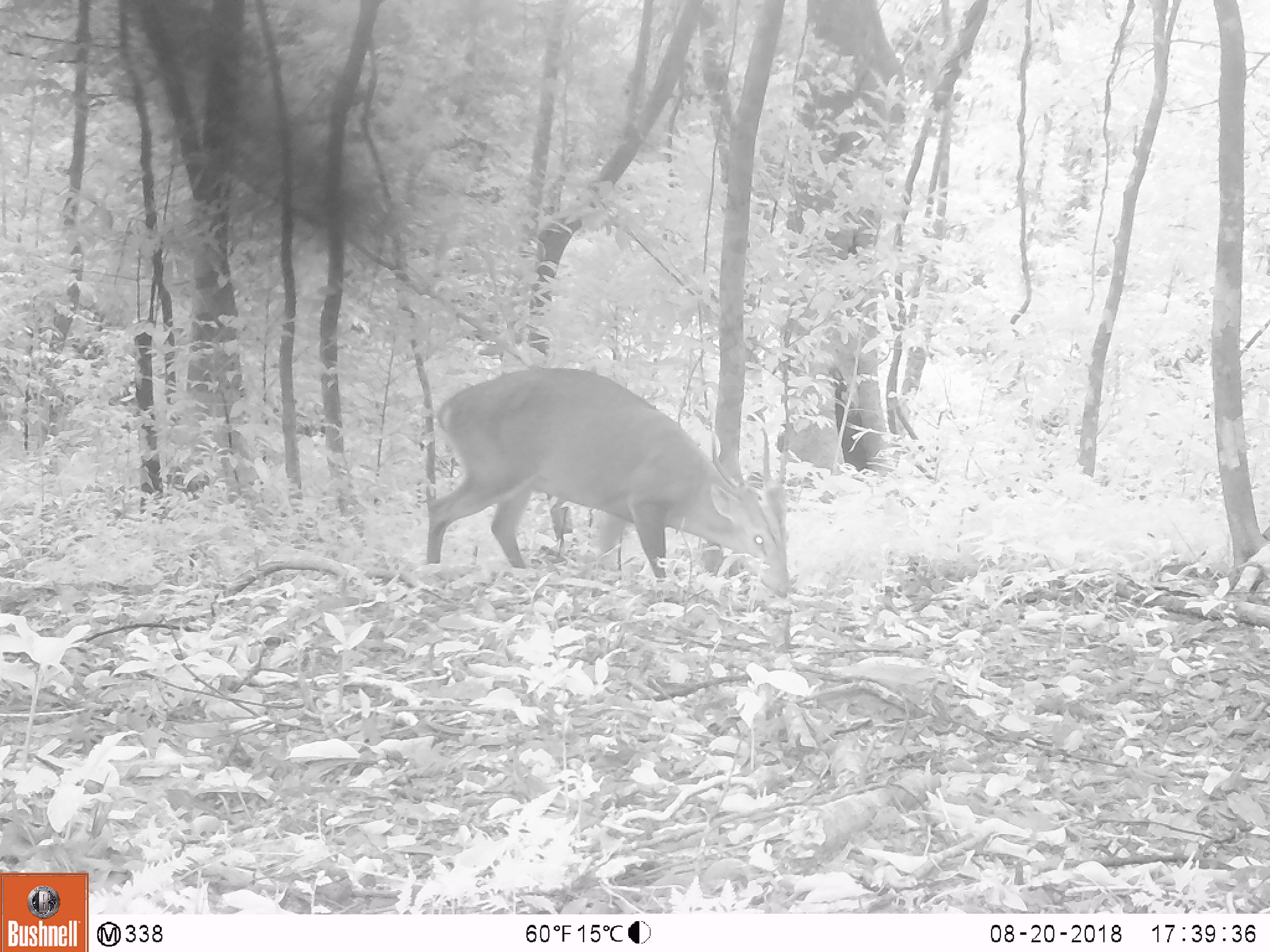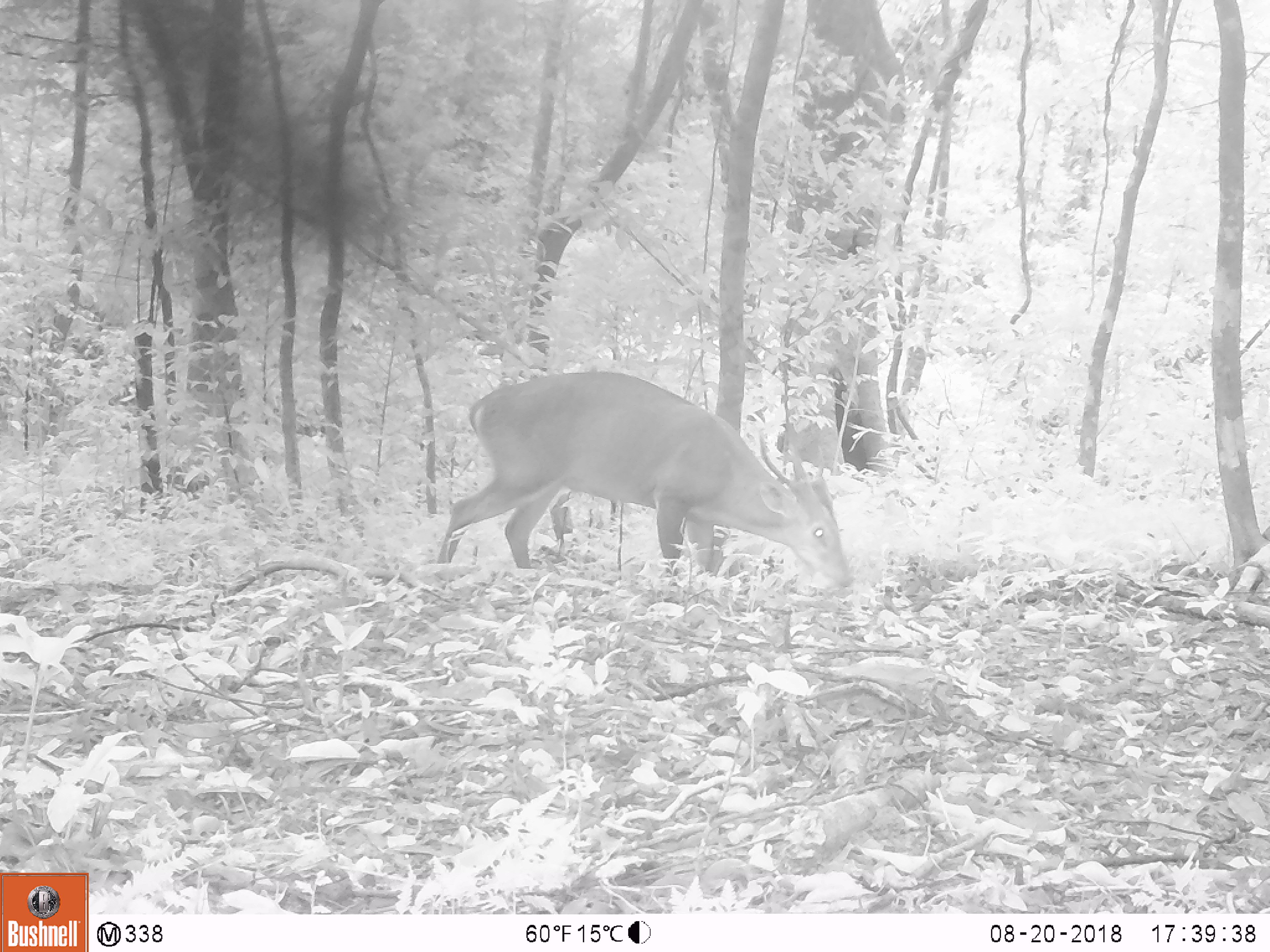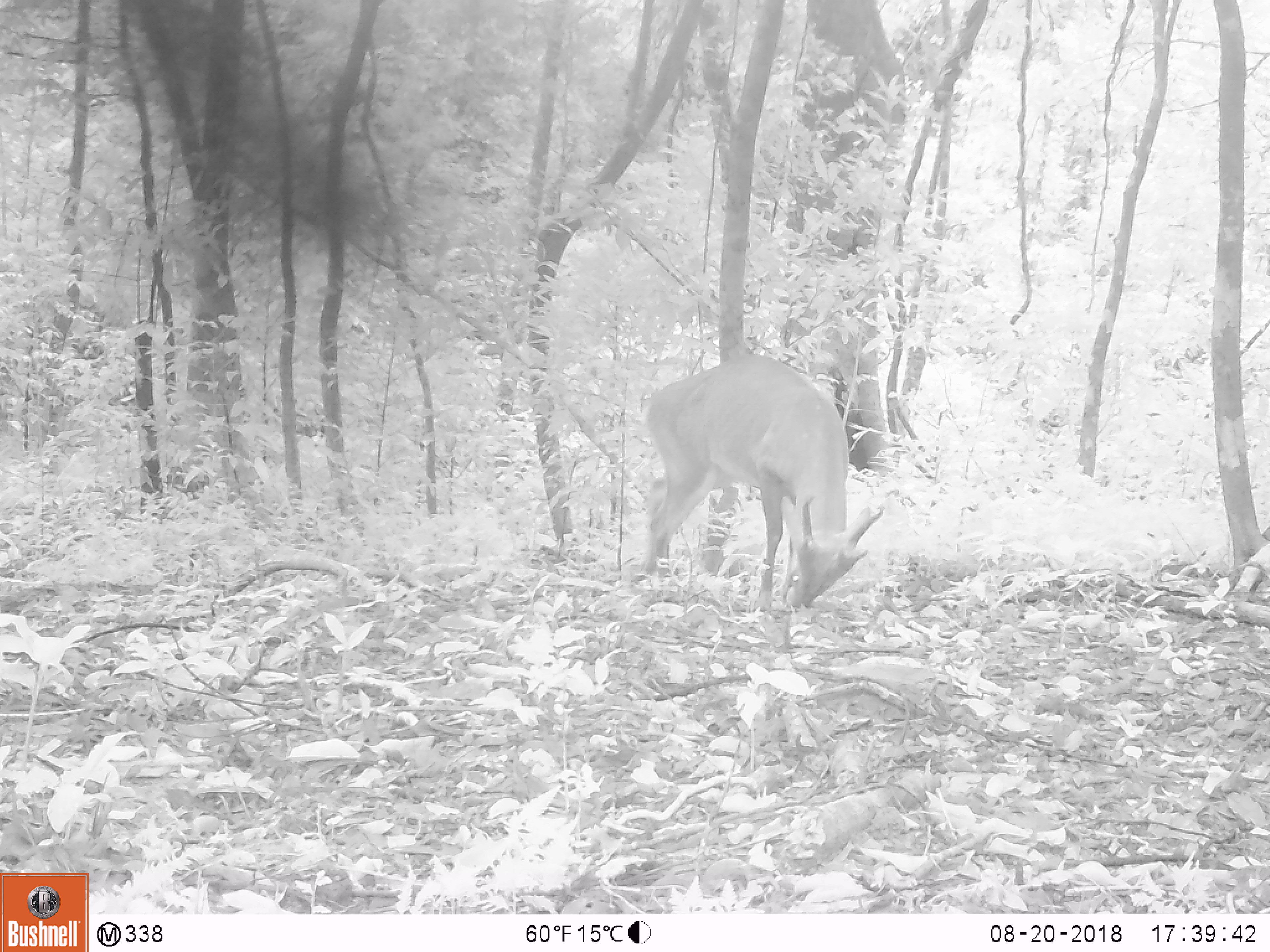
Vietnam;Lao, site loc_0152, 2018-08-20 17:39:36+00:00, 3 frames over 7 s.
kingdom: Animalia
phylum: Chordata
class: Mammalia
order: Artiodactyla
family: Cervidae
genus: Muntiacus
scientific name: Muntiacus vuquangensis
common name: large-antlered muntjac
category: large antlered muntjac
Large antlered muntjac (large-antlered muntjac) (Muntiacus vuquangensis). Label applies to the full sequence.